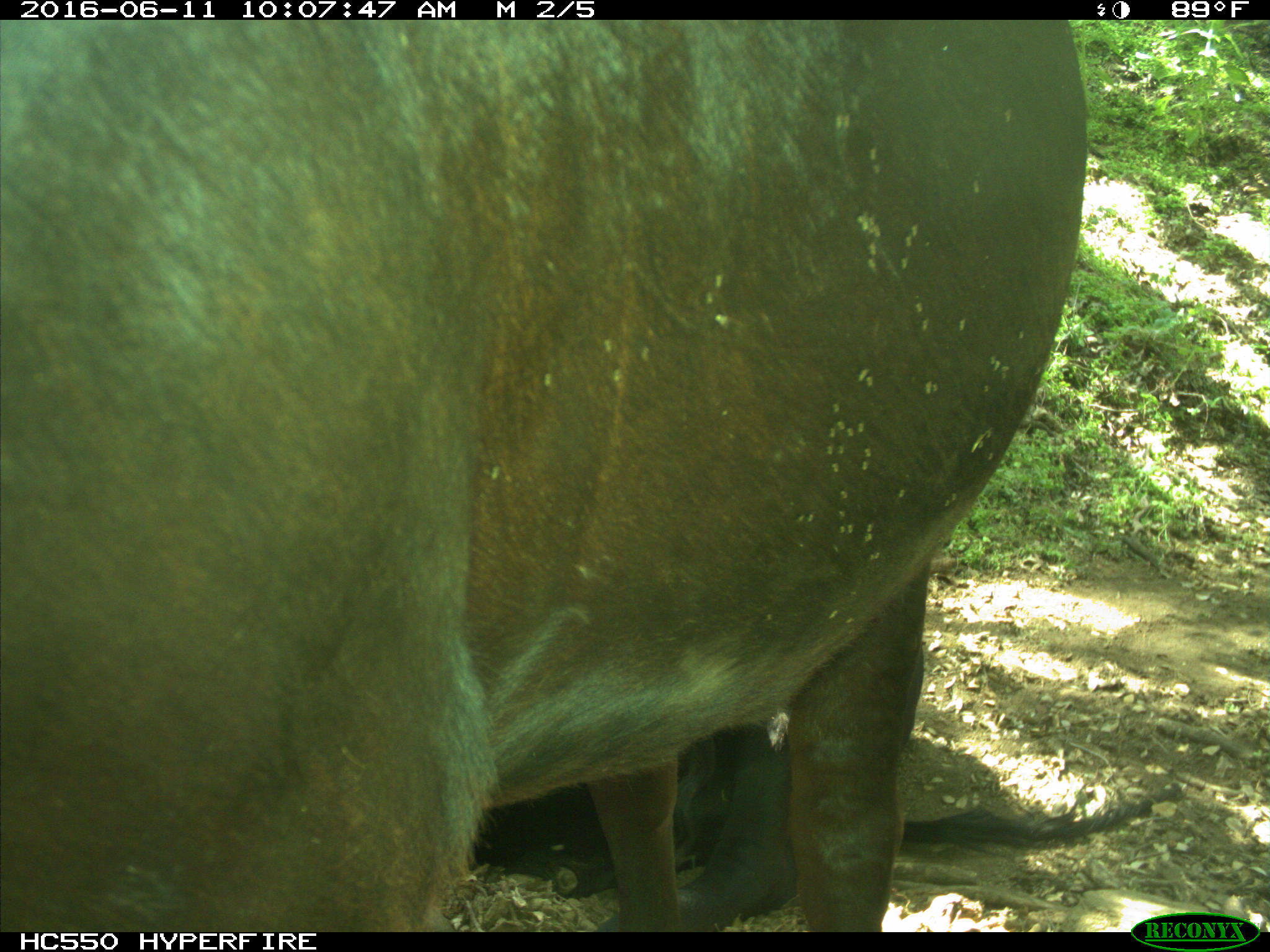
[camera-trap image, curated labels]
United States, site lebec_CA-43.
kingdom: Animalia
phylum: Chordata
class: Mammalia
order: Artiodactyla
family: Bovidae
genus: Bos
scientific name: Bos taurus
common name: domestic cow